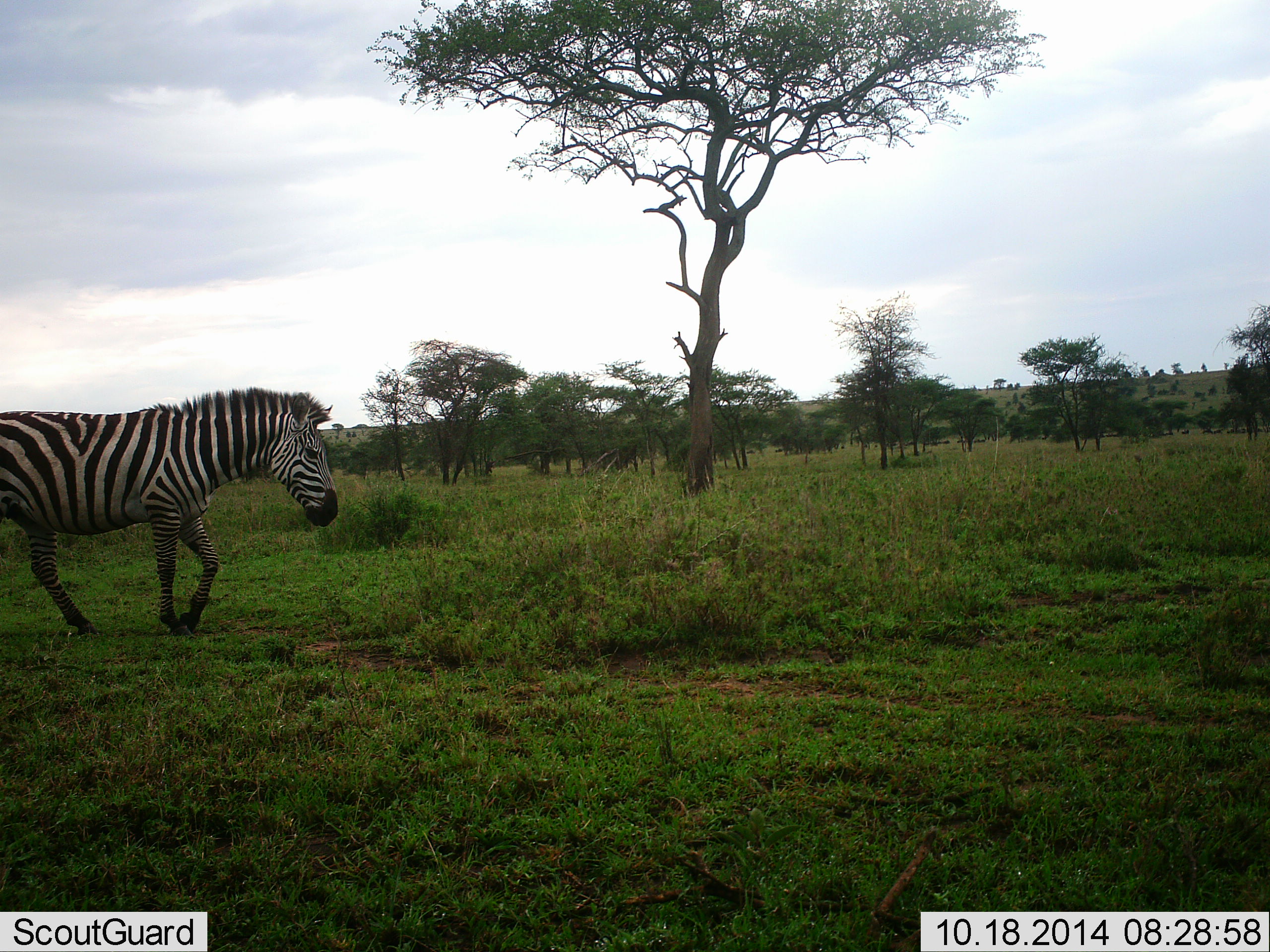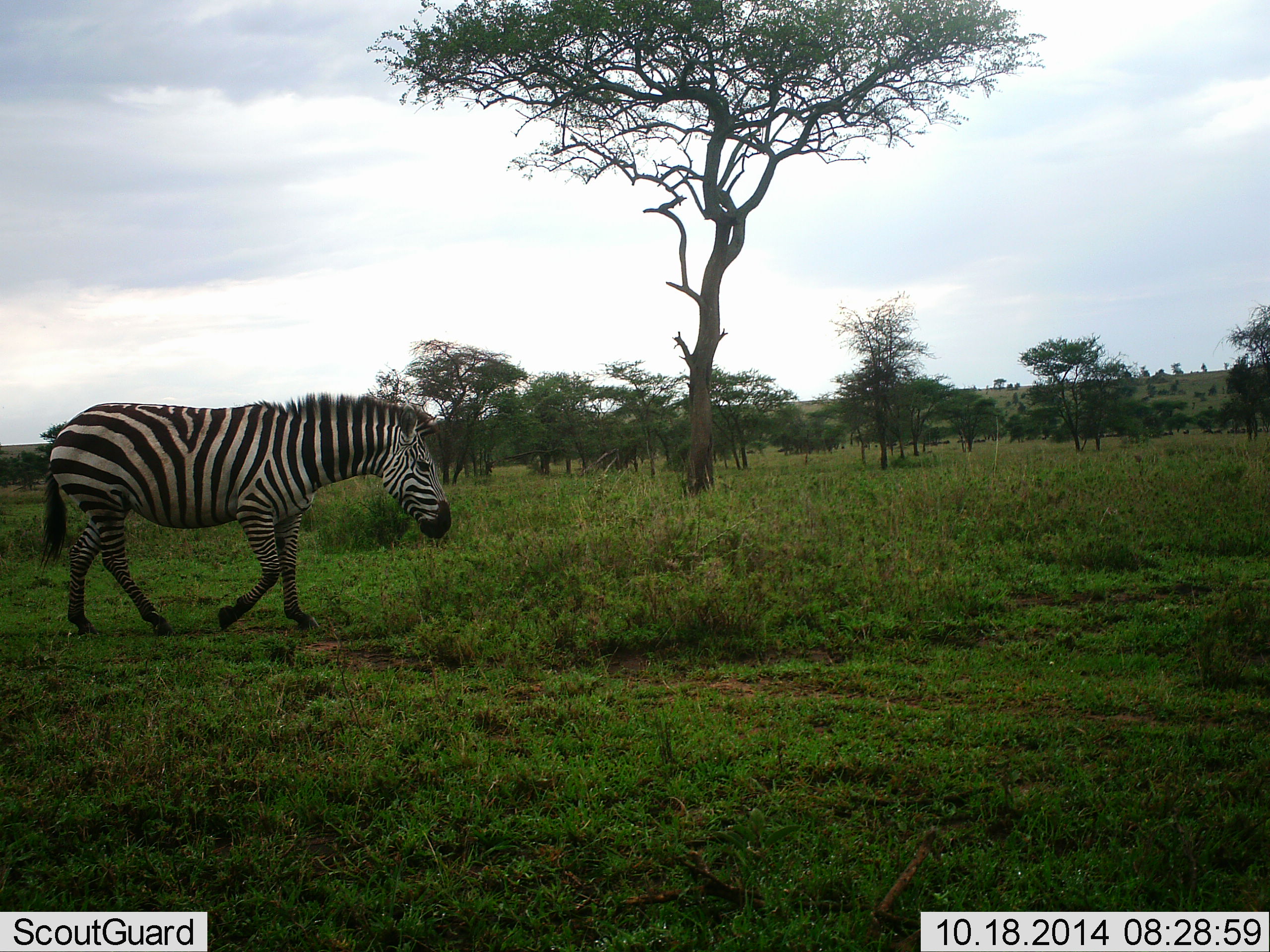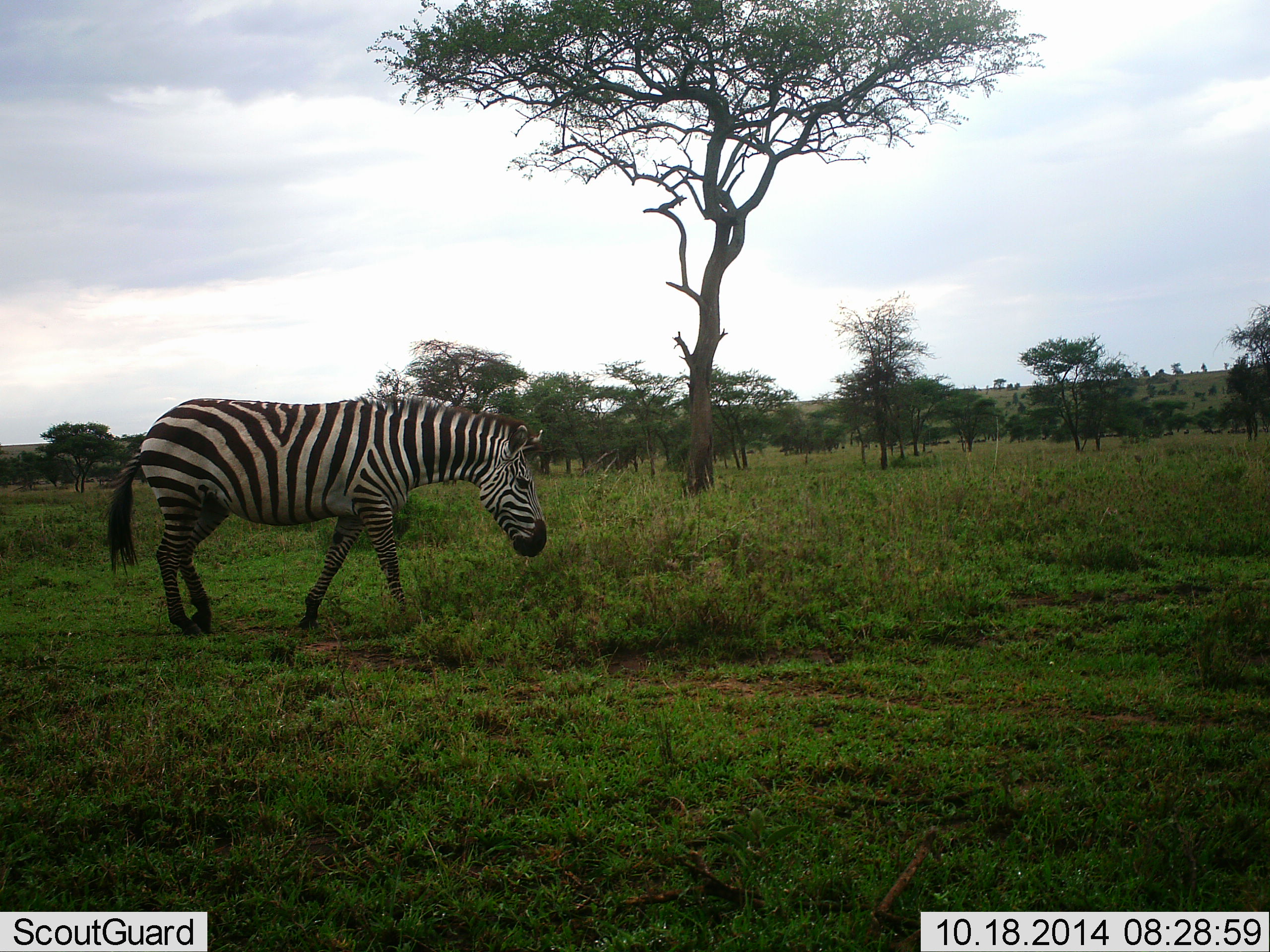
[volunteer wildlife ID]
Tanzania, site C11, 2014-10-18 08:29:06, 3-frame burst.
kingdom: Animalia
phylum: Chordata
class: Mammalia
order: Perissodactyla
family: Equidae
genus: Equus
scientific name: Equus quagga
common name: plains zebra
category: zebra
Zebra (plains zebra) (Equus quagga), count 1. Behavior (volunteer vote fractions): standing 0%, resting 0%, moving 100%, interacting 0%. Young present (vote fraction): 0%. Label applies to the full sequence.